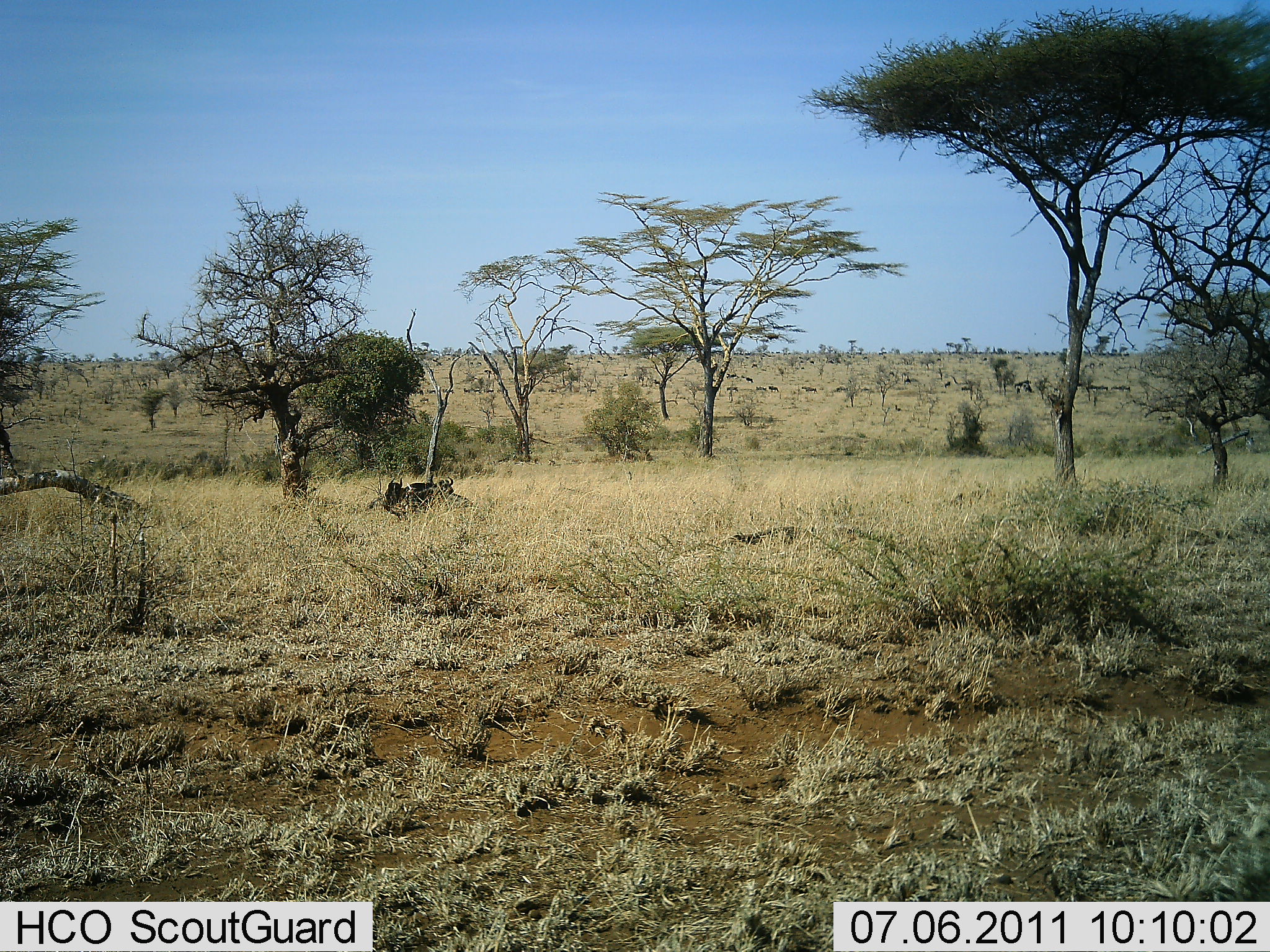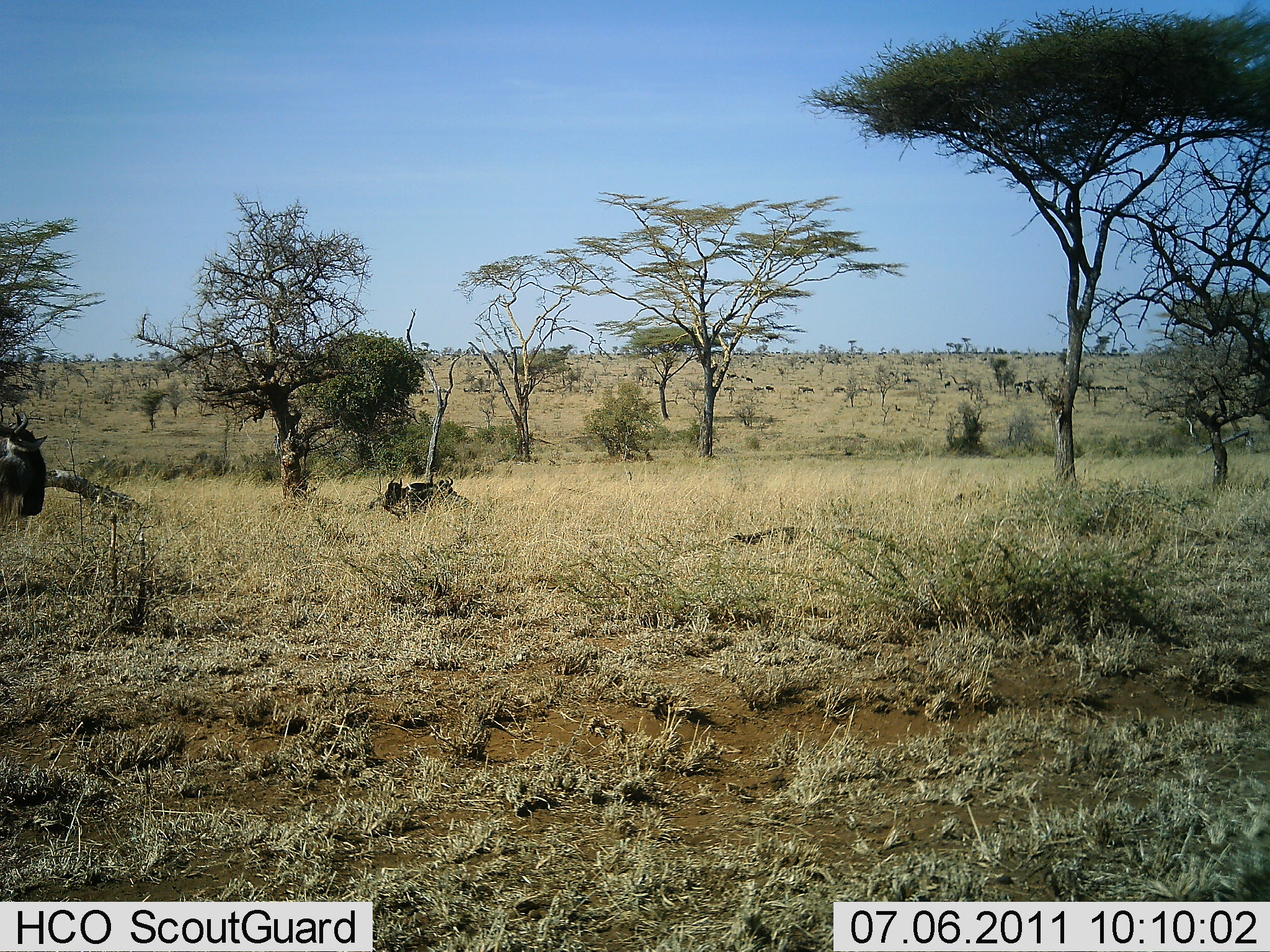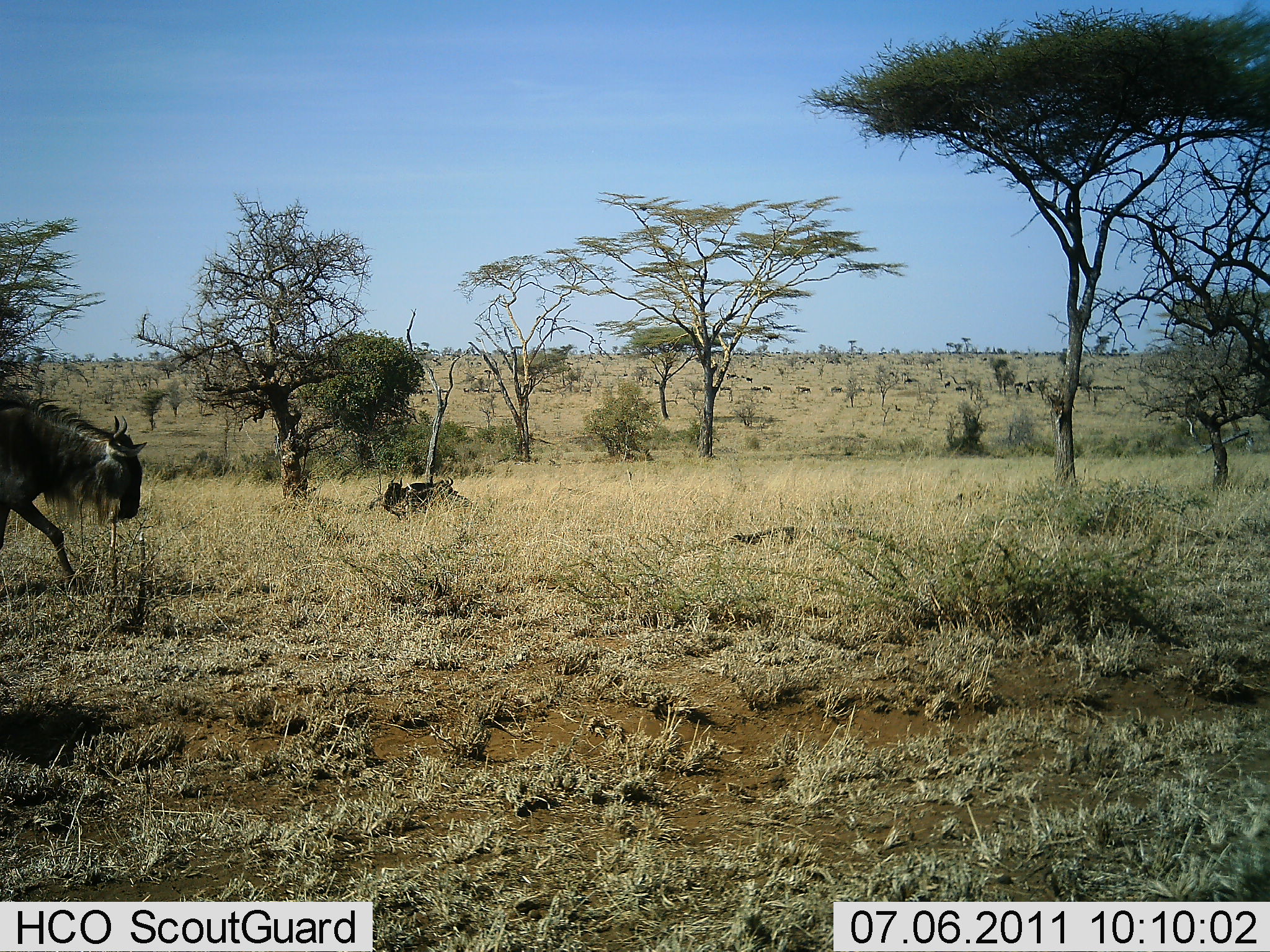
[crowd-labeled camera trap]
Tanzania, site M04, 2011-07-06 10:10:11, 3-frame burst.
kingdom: Animalia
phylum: Chordata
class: Mammalia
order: Artiodactyla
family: Bovidae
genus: Connochaetes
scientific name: Connochaetes taurinus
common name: blue wildebeest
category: wildebeest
Wildebeest (blue wildebeest) (Connochaetes taurinus), count 1. Behavior (volunteer vote fractions): standing 0%, resting 0%, moving 100%, interacting 0%. Young present (vote fraction): 0%. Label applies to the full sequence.